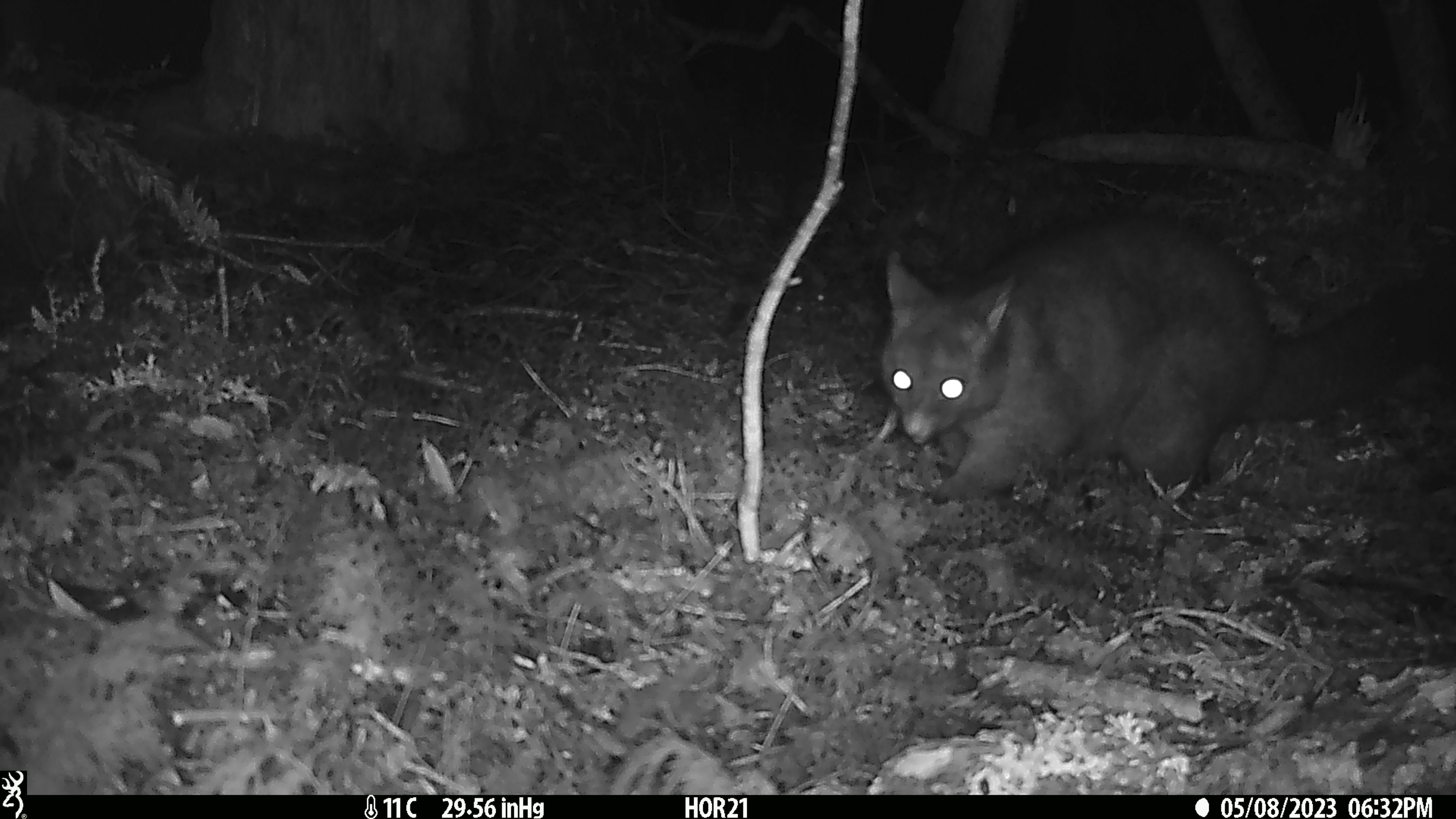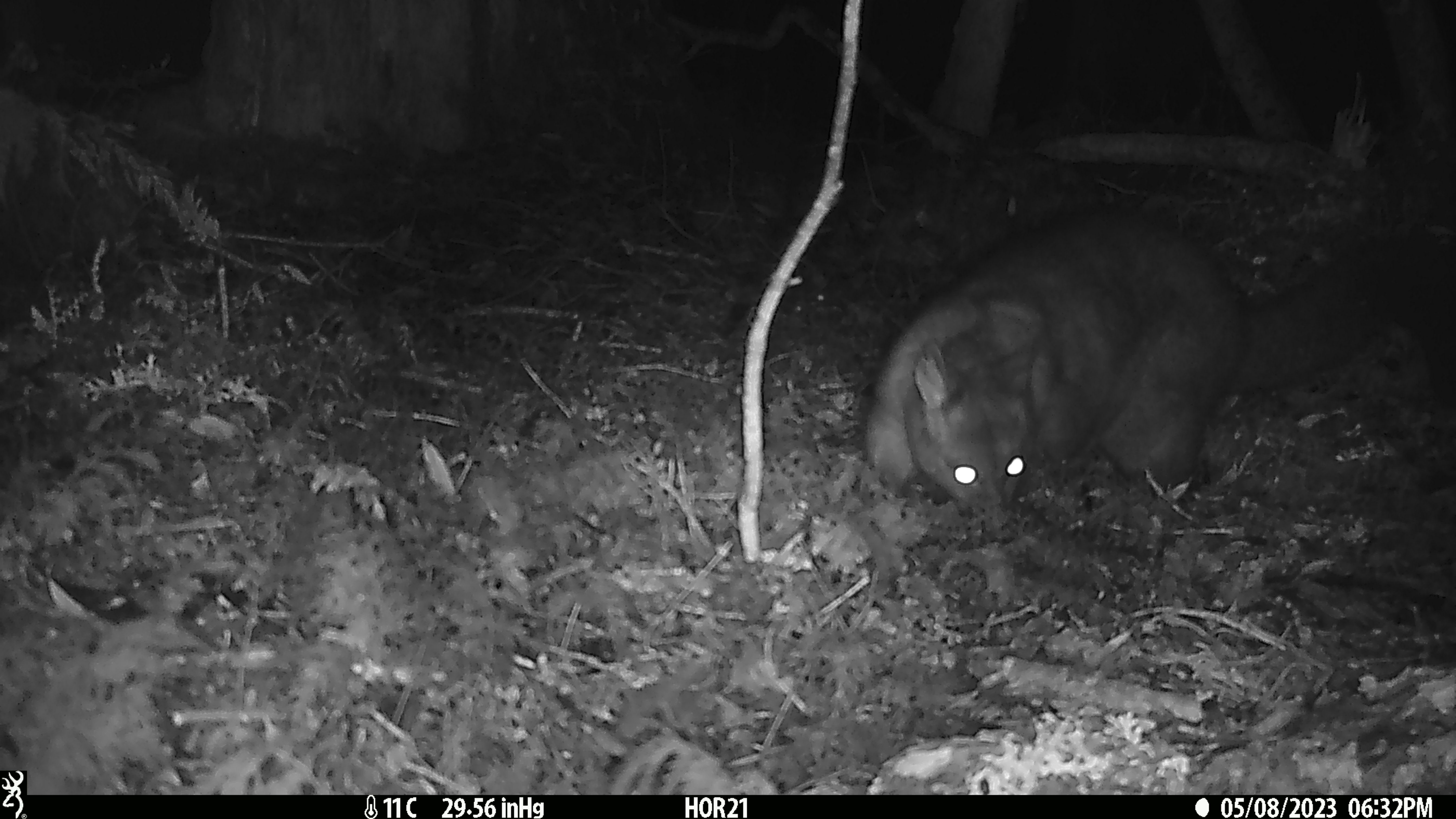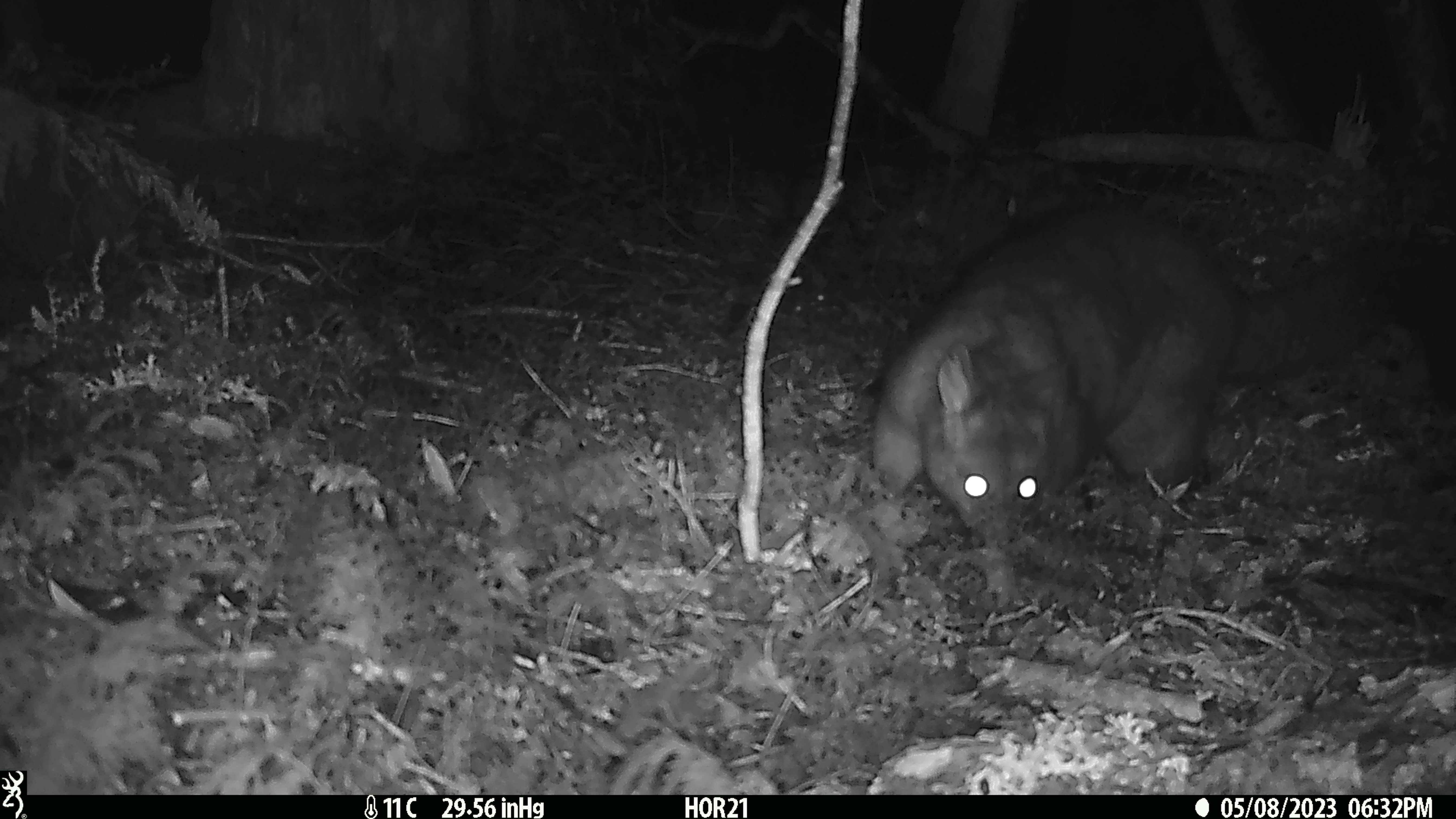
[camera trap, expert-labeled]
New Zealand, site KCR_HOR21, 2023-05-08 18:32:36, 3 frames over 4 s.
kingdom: Animalia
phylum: Chordata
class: Mammalia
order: Diprotodontia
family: Phalangeridae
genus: Trichosurus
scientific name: Trichosurus vulpecula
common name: common brushtail possum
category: possum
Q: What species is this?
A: Possum (common brushtail possum) (Trichosurus vulpecula).